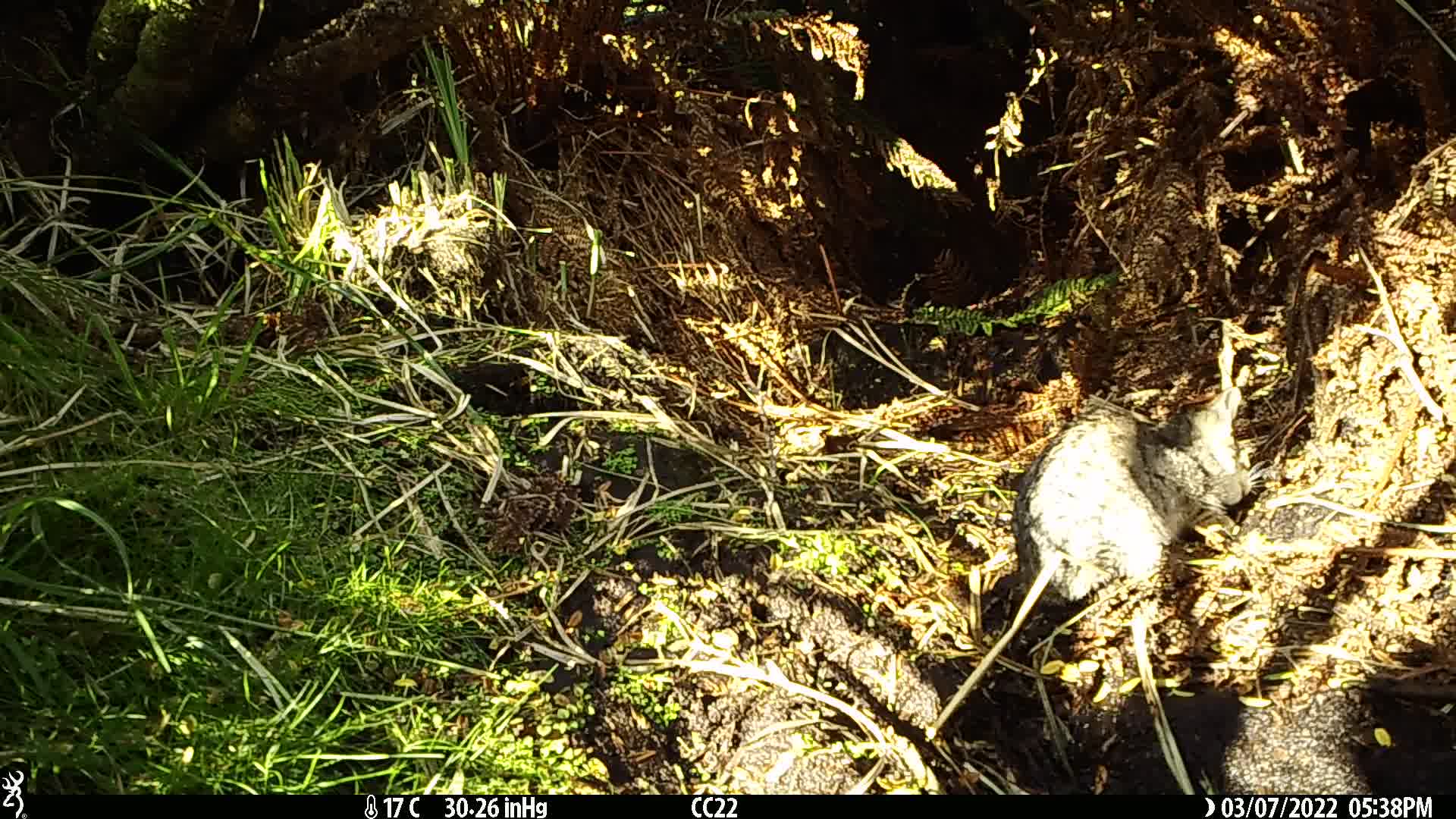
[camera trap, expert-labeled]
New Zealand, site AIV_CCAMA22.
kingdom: Animalia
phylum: Chordata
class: Mammalia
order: Carnivora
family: Felidae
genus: Felis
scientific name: Felis catus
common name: domestic cat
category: cat